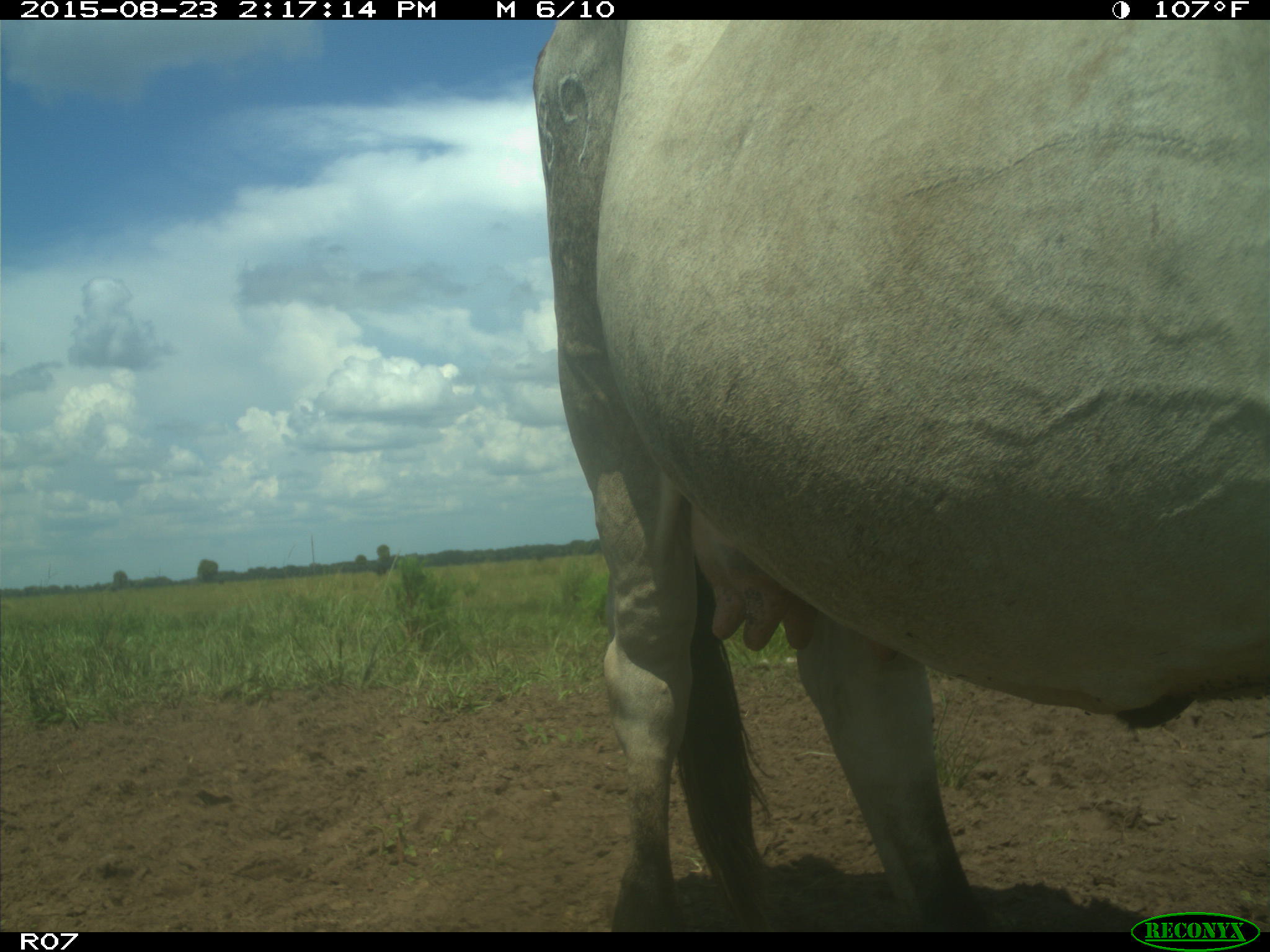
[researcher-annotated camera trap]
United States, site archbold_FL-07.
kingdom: Animalia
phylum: Chordata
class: Mammalia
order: Artiodactyla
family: Bovidae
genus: Bos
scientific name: Bos taurus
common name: domestic cow